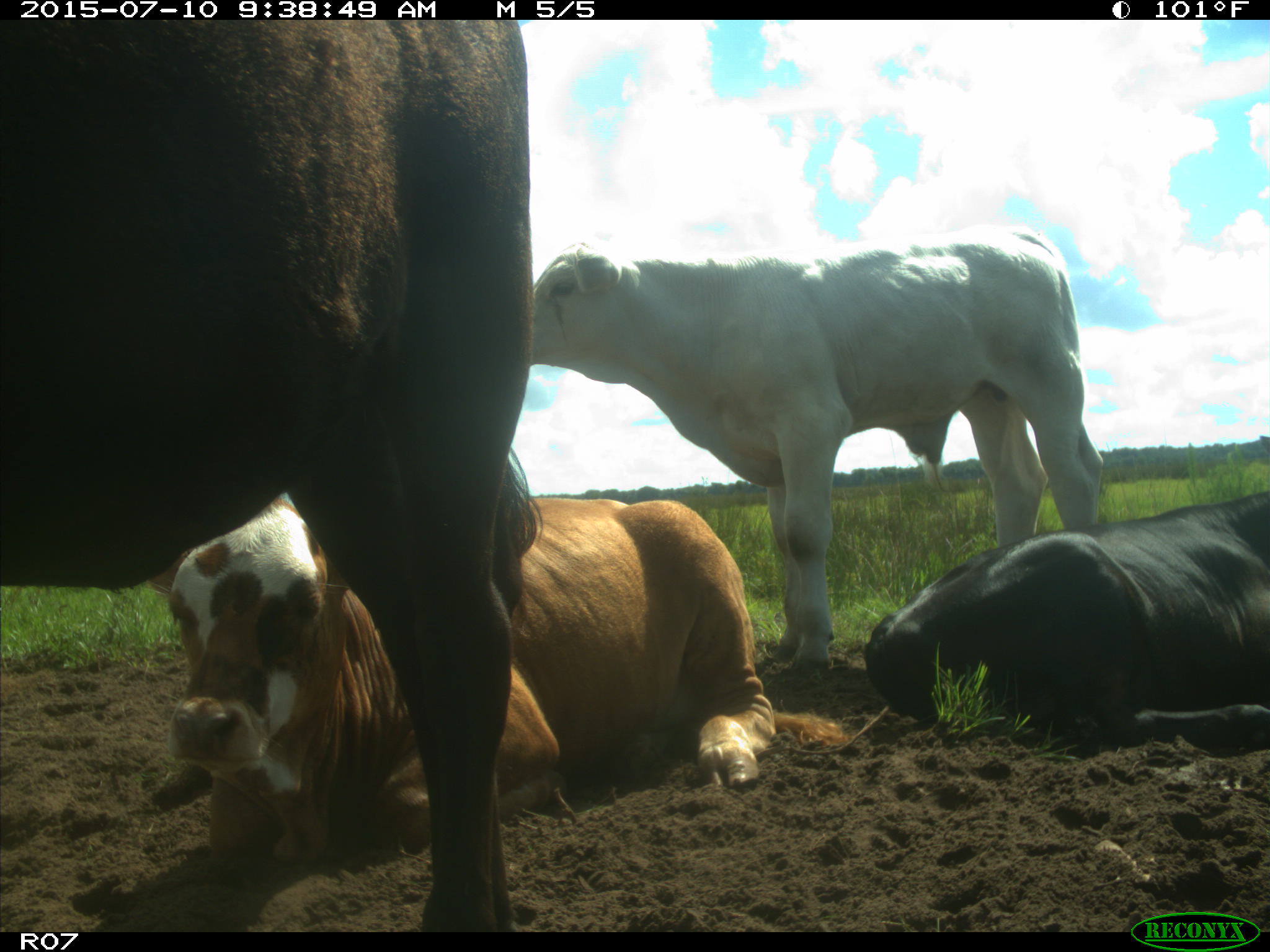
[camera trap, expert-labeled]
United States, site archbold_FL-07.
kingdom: Animalia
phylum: Chordata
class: Mammalia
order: Artiodactyla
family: Bovidae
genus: Bos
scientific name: Bos taurus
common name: domestic cow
Bos taurus (domestic cow).